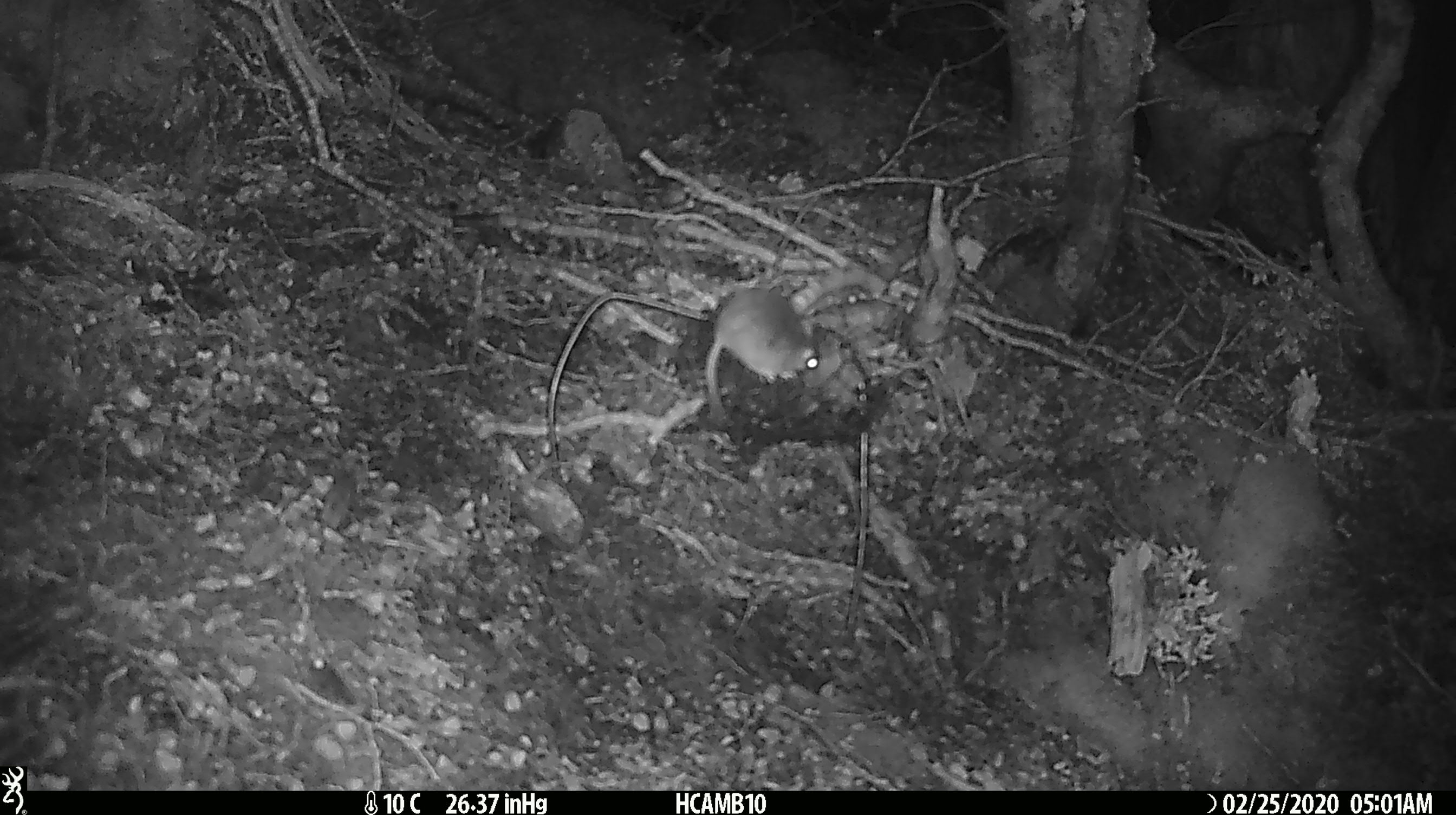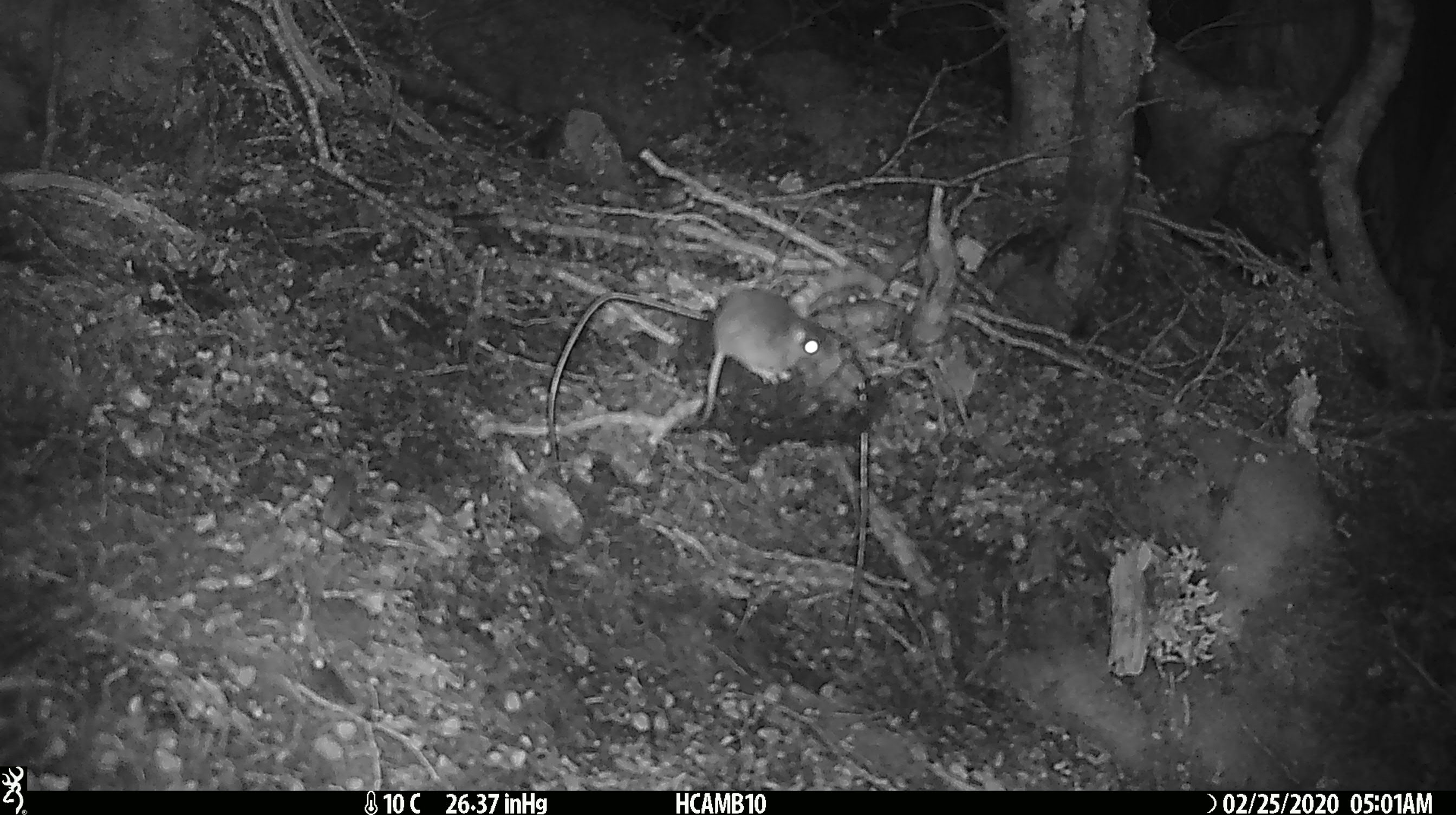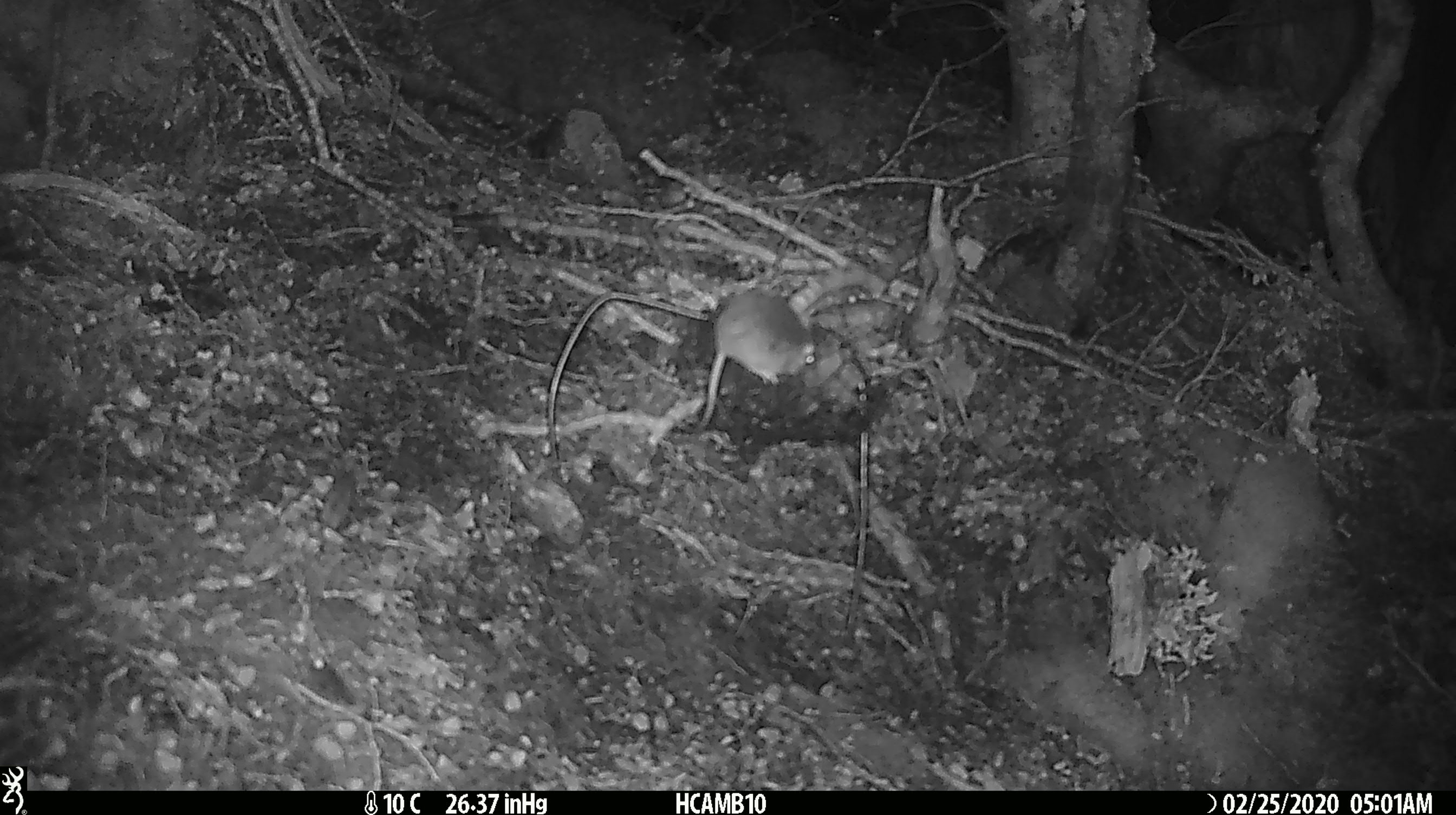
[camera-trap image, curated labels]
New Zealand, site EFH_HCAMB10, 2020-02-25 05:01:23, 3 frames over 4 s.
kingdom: Animalia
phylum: Chordata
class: Mammalia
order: Rodentia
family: Muridae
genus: Mus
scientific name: Mus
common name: mouse